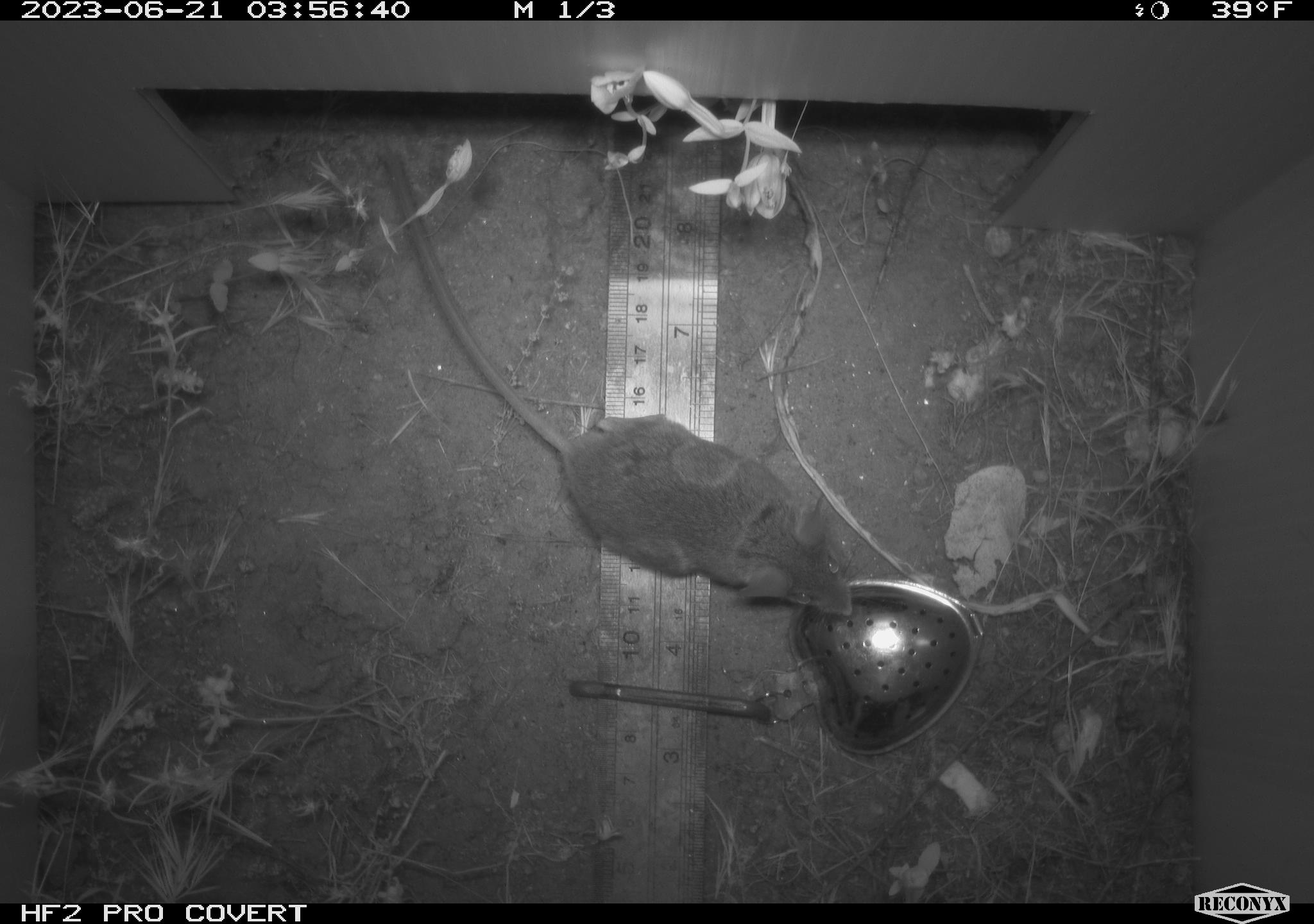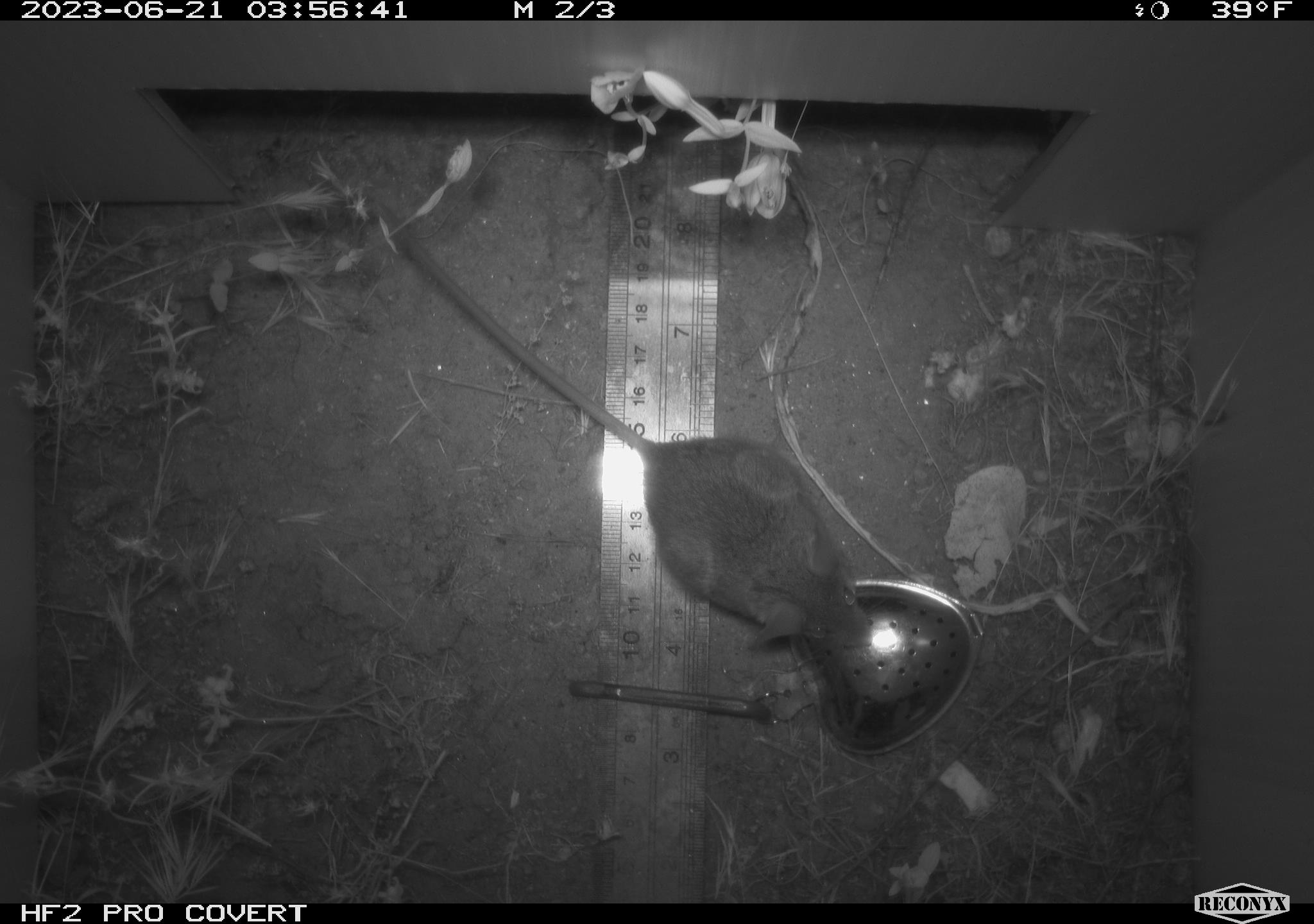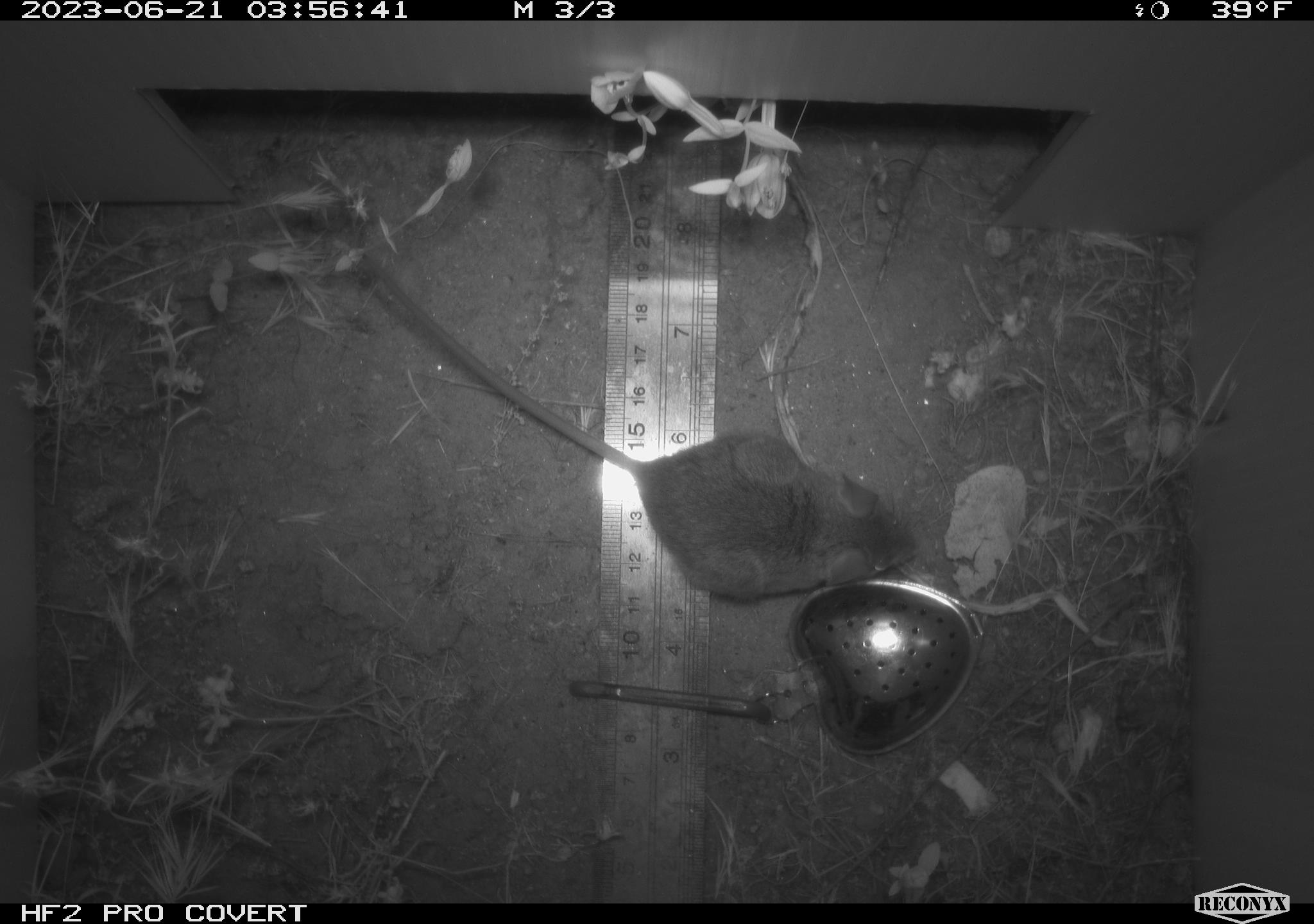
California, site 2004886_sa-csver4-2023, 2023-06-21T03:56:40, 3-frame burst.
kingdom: Animalia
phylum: Chordata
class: Mammalia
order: Rodentia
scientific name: Rodentia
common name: mouse species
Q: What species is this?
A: Mouse species (Rodentia).